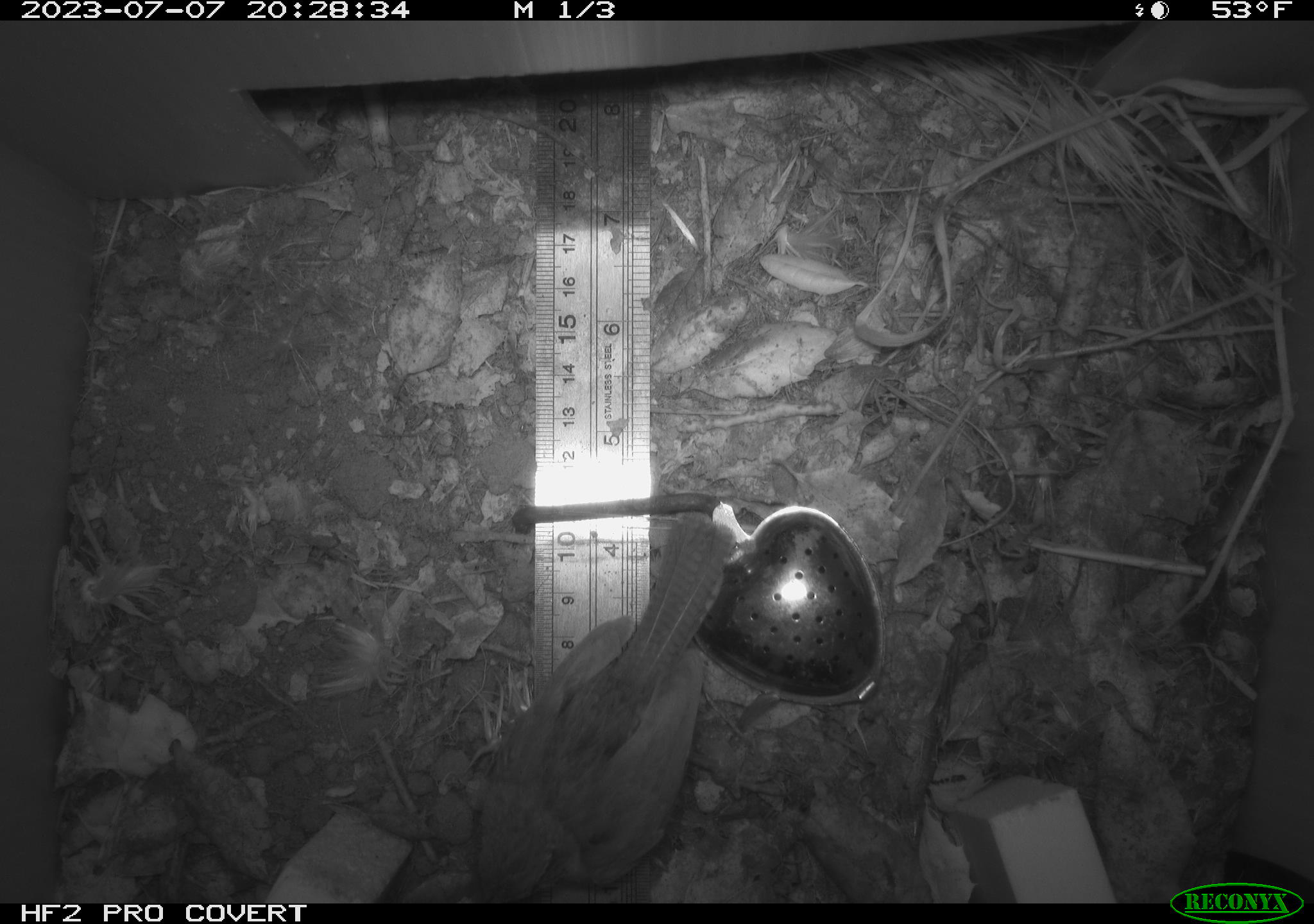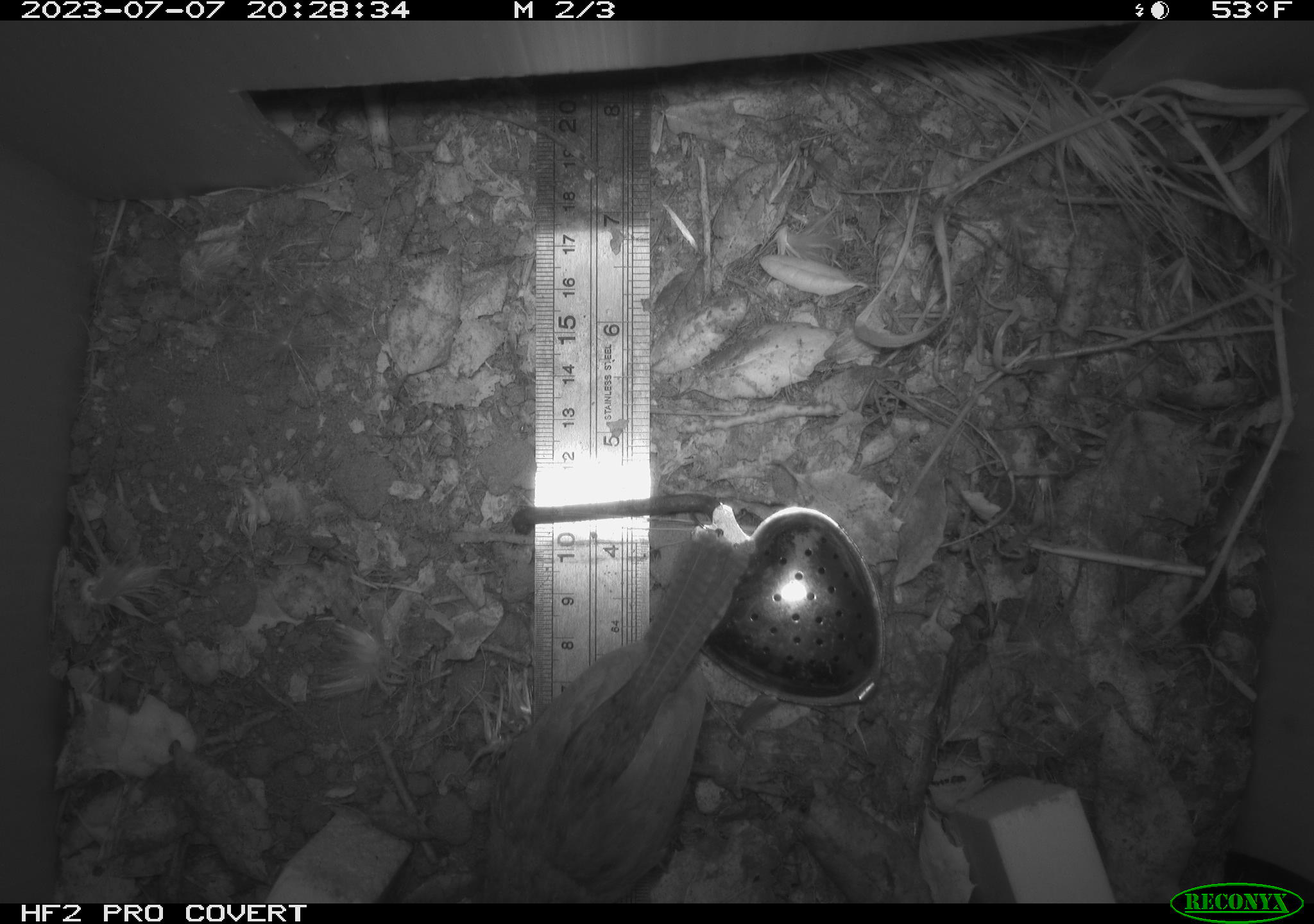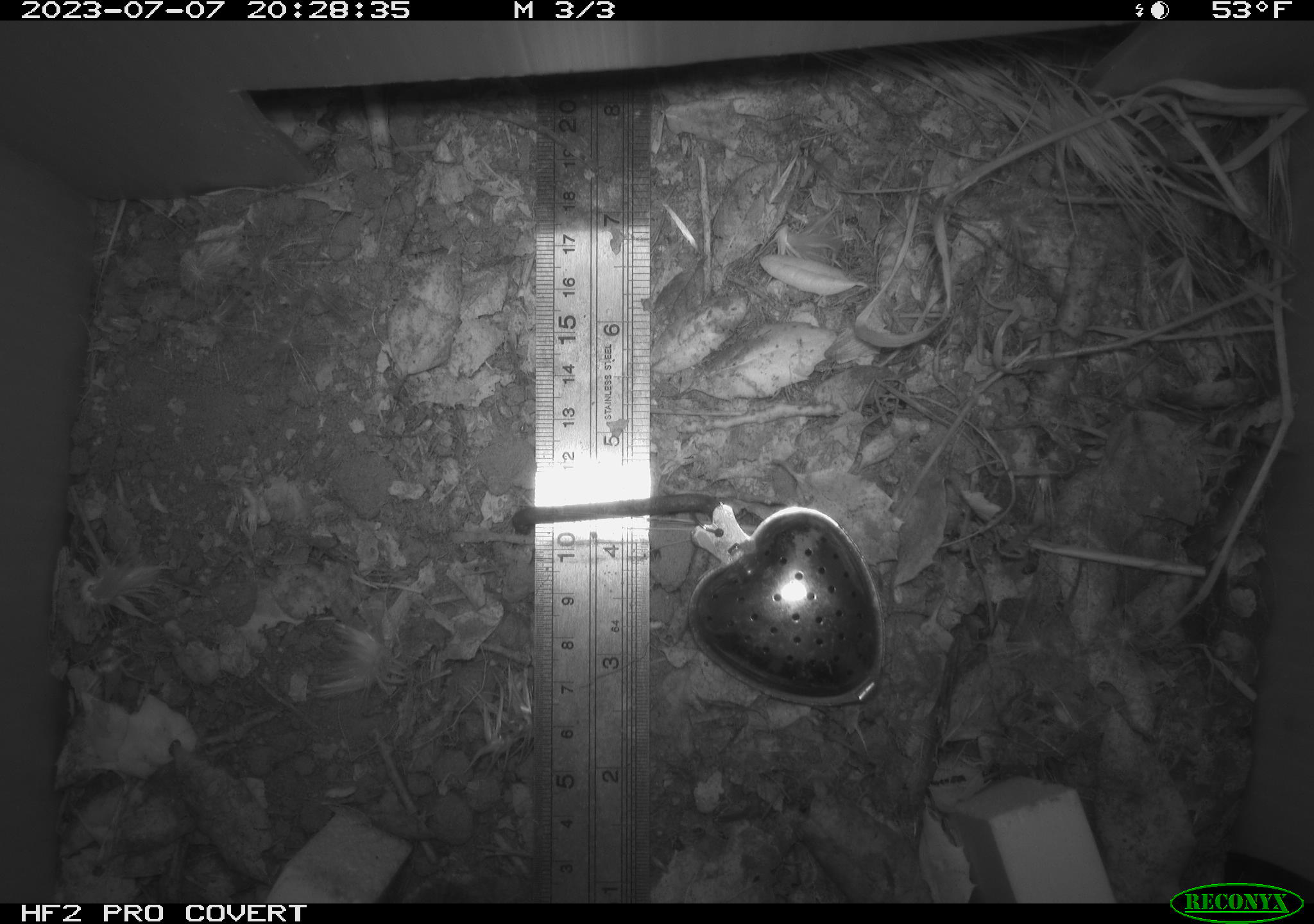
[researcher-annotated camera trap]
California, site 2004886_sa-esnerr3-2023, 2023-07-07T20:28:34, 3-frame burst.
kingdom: Animalia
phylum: Chordata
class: Aves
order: Passeriformes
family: Troglodytidae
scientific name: Troglodytidae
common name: wren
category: troglodytidae family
Troglodytidae family (wren) (Troglodytidae).